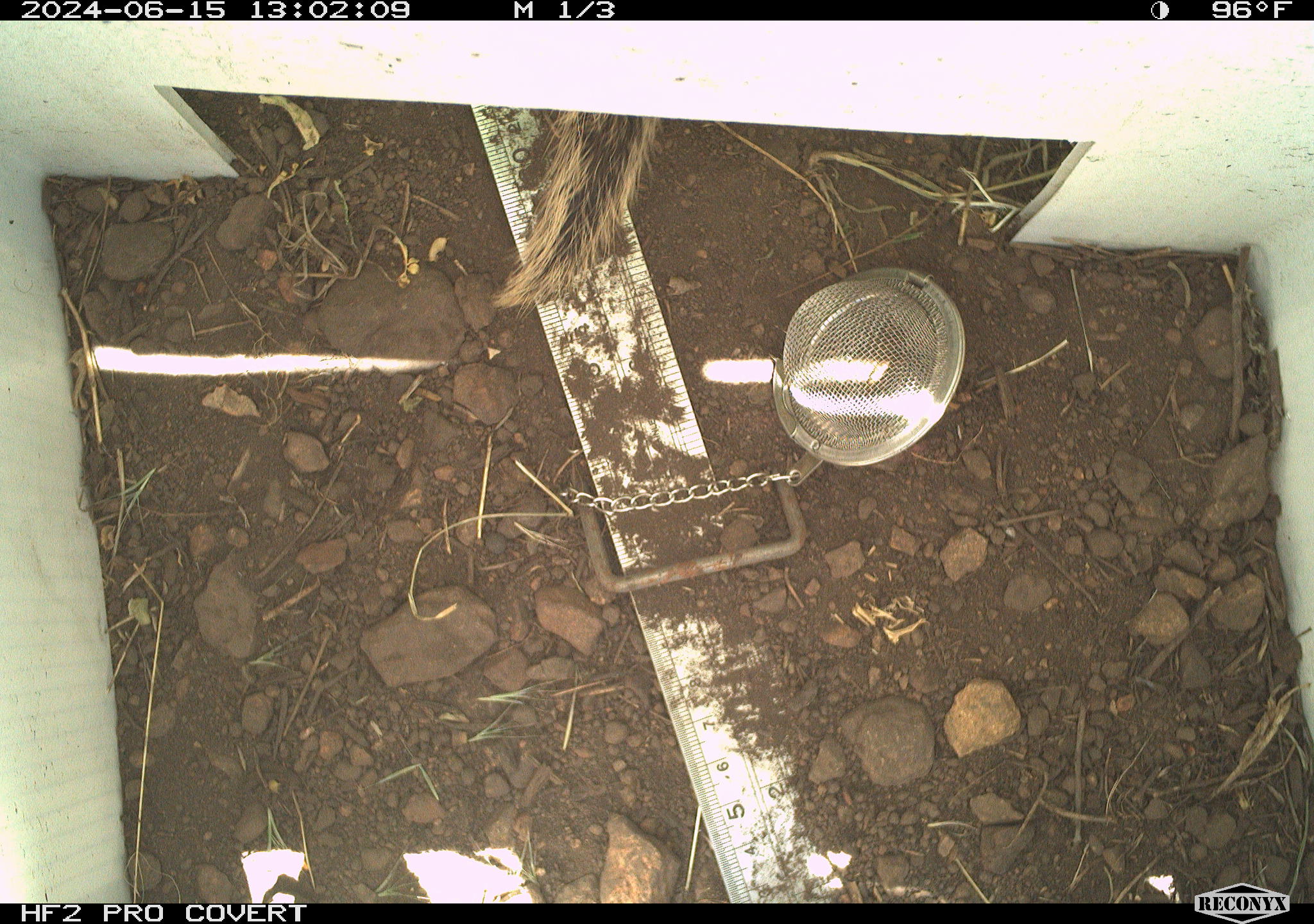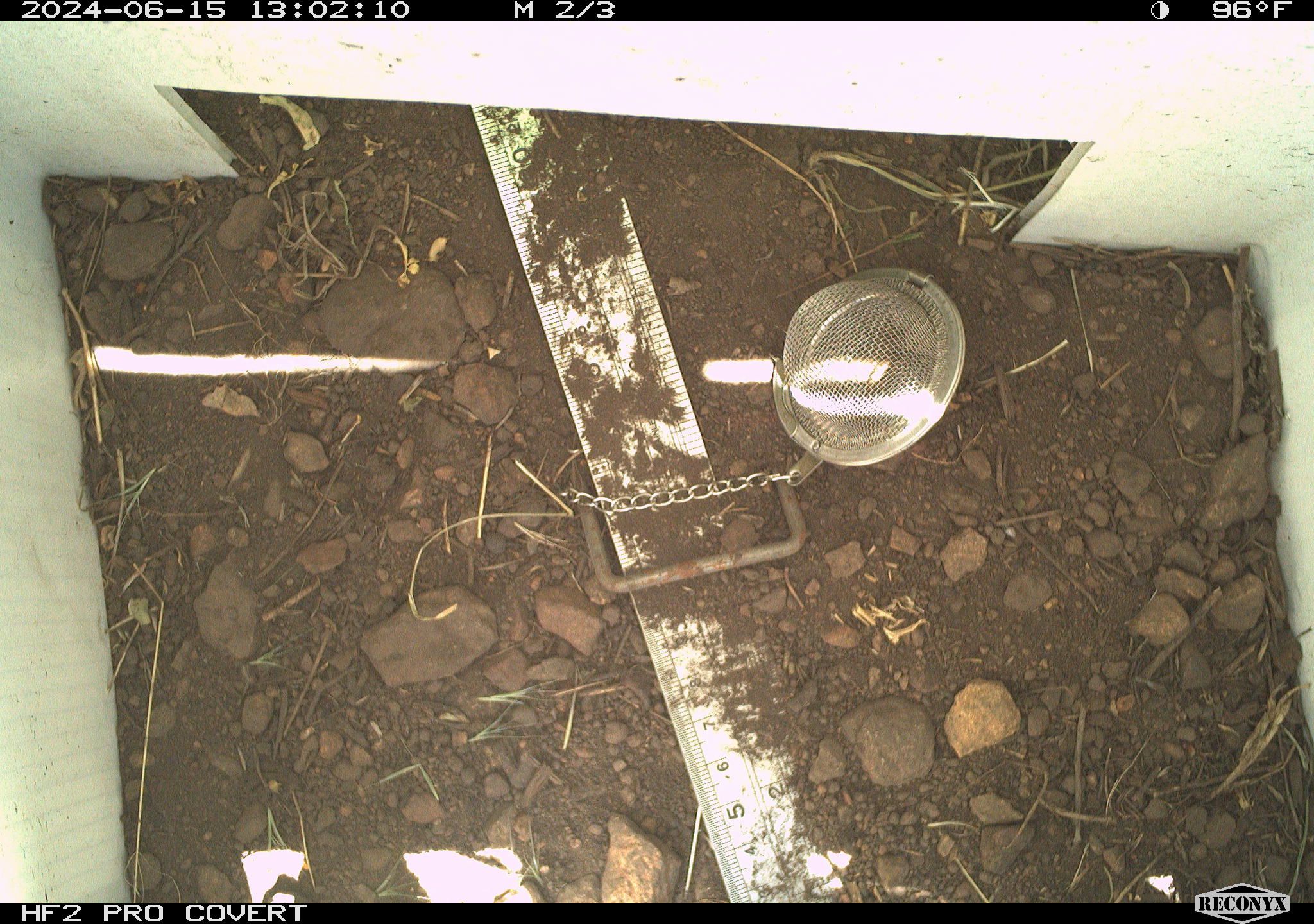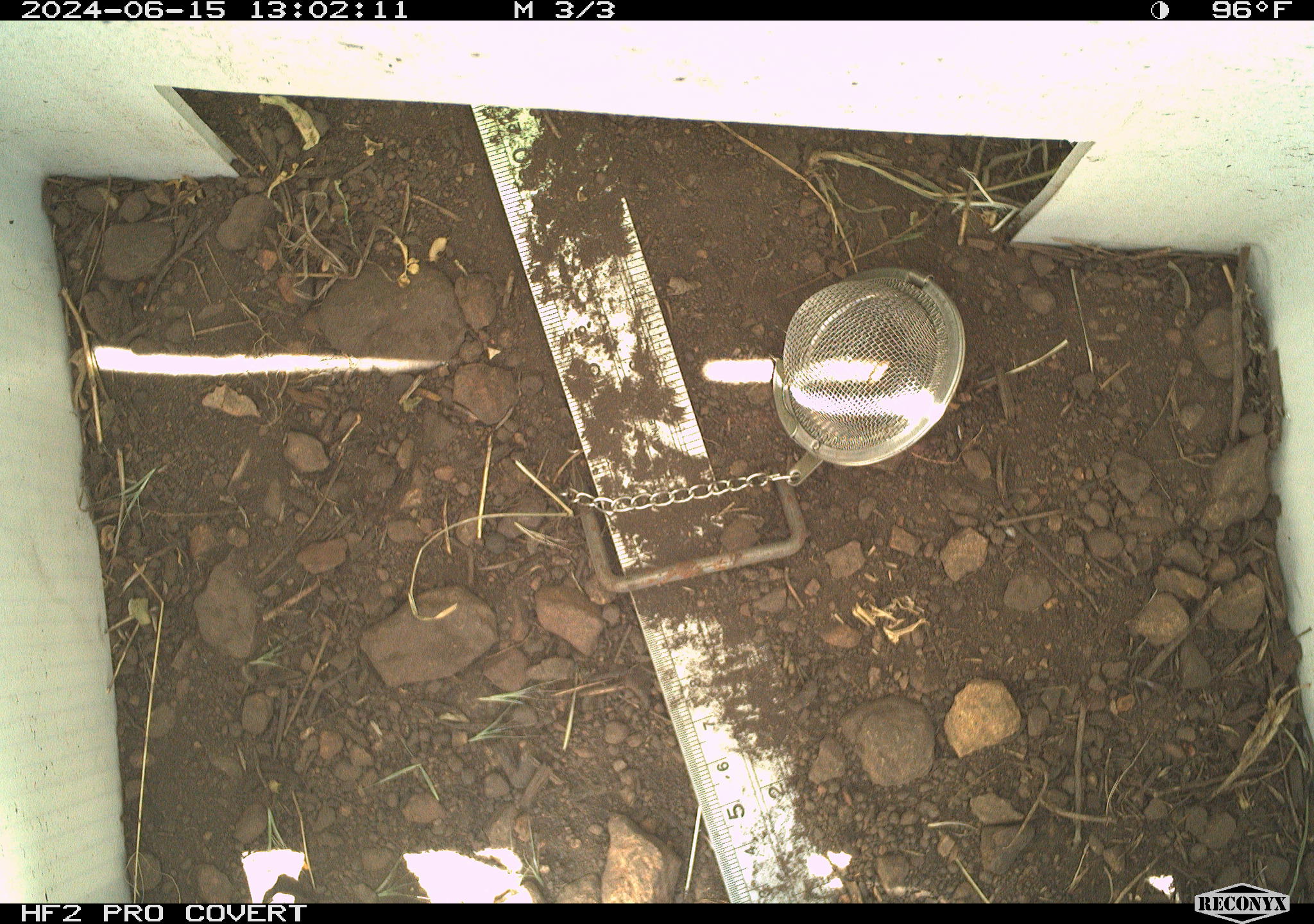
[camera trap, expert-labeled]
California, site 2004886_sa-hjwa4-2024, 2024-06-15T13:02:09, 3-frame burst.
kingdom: Animalia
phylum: Chordata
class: Mammalia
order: Rodentia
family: Sciuridae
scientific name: Sciuridae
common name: squirrels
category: sciuridae family